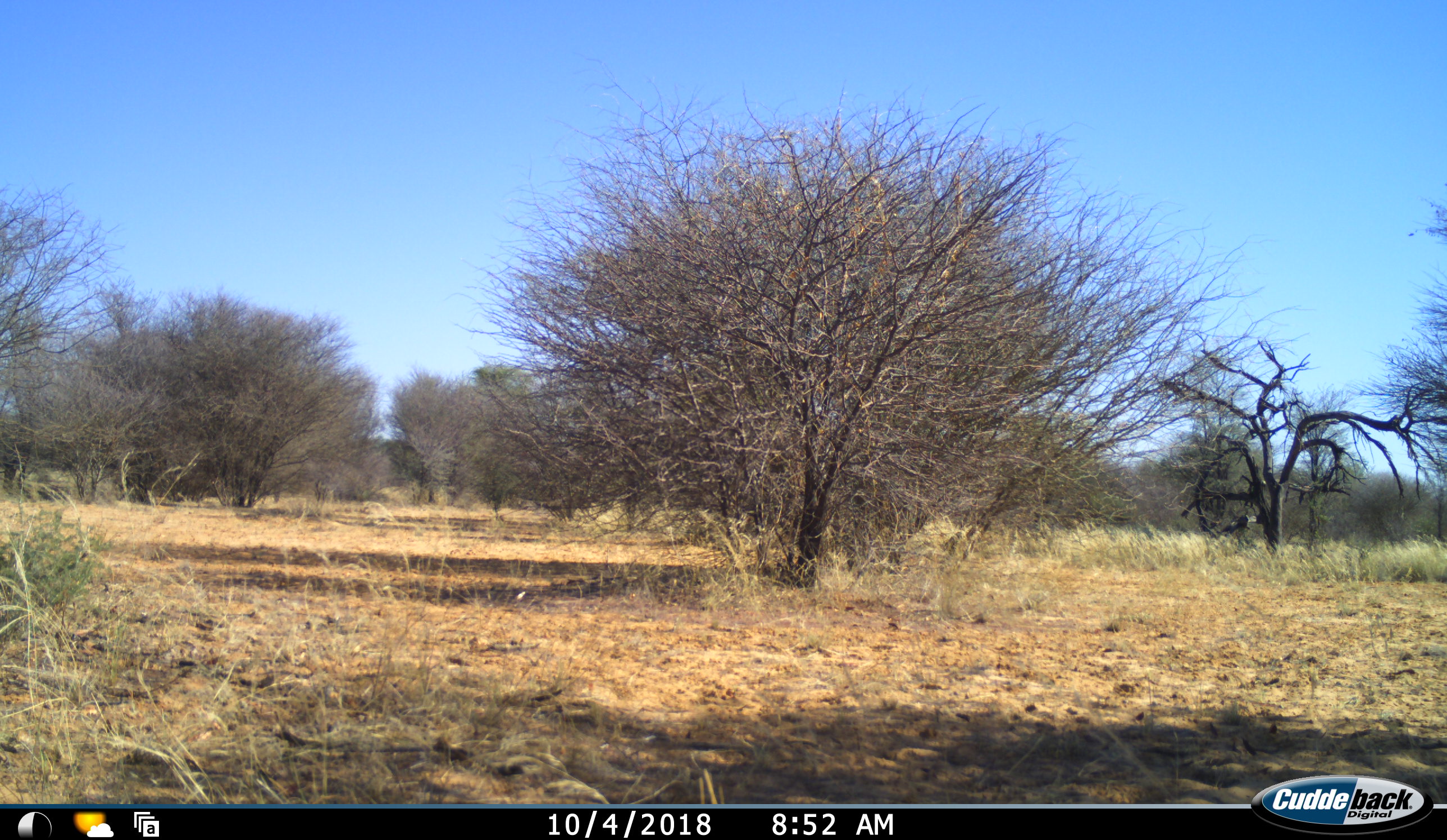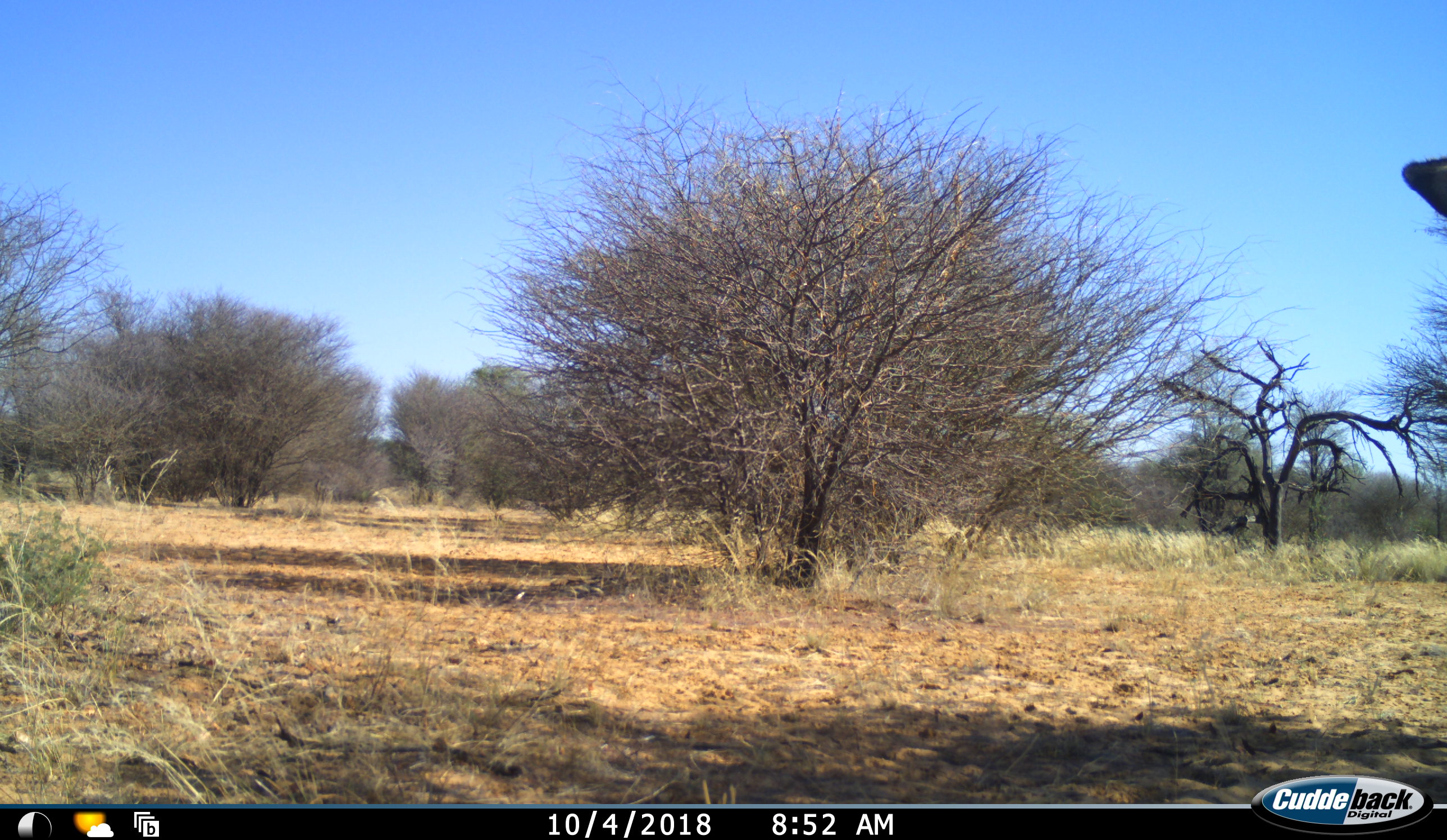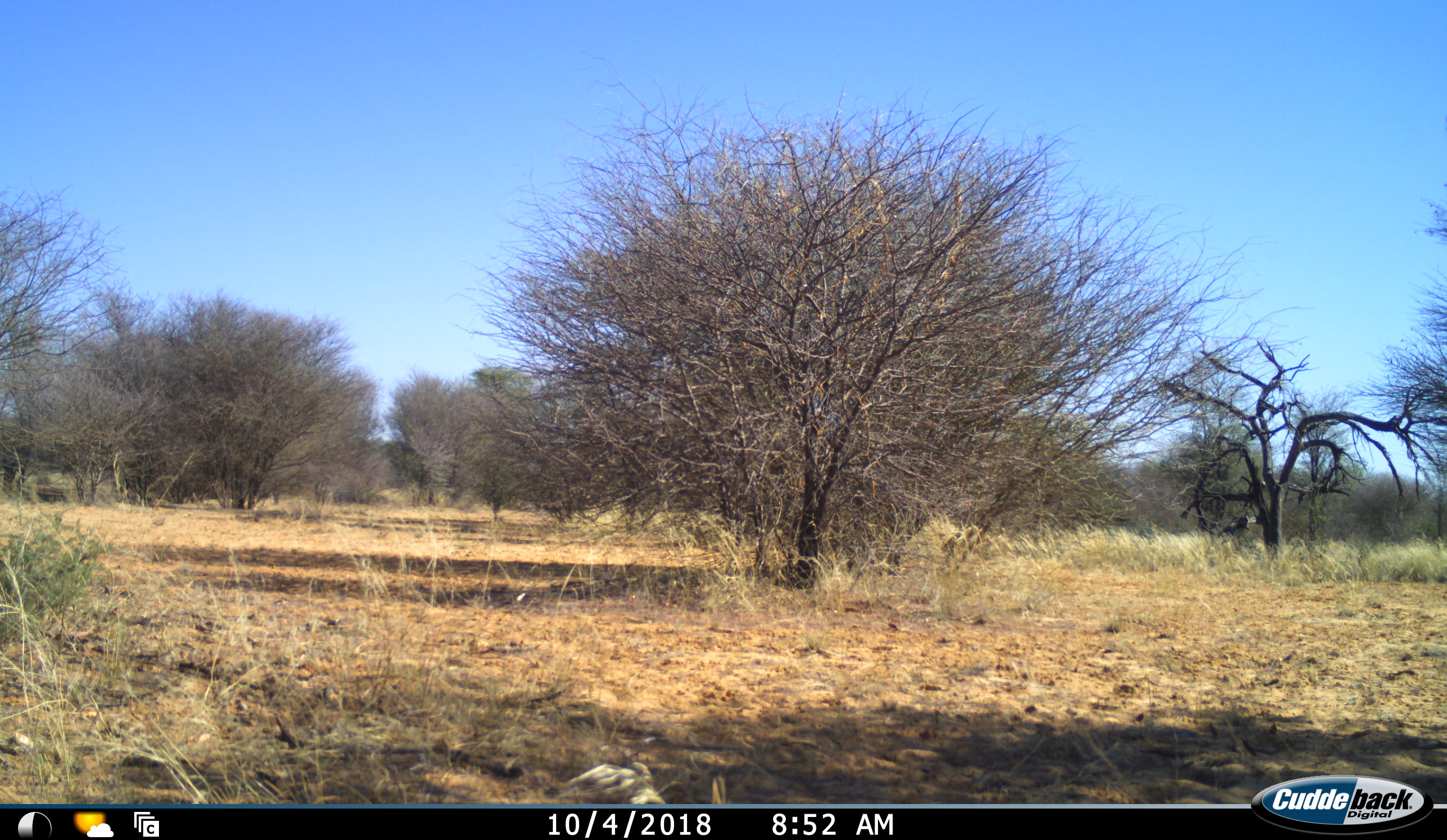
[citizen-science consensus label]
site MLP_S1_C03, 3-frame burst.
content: unidentified animal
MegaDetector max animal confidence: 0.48